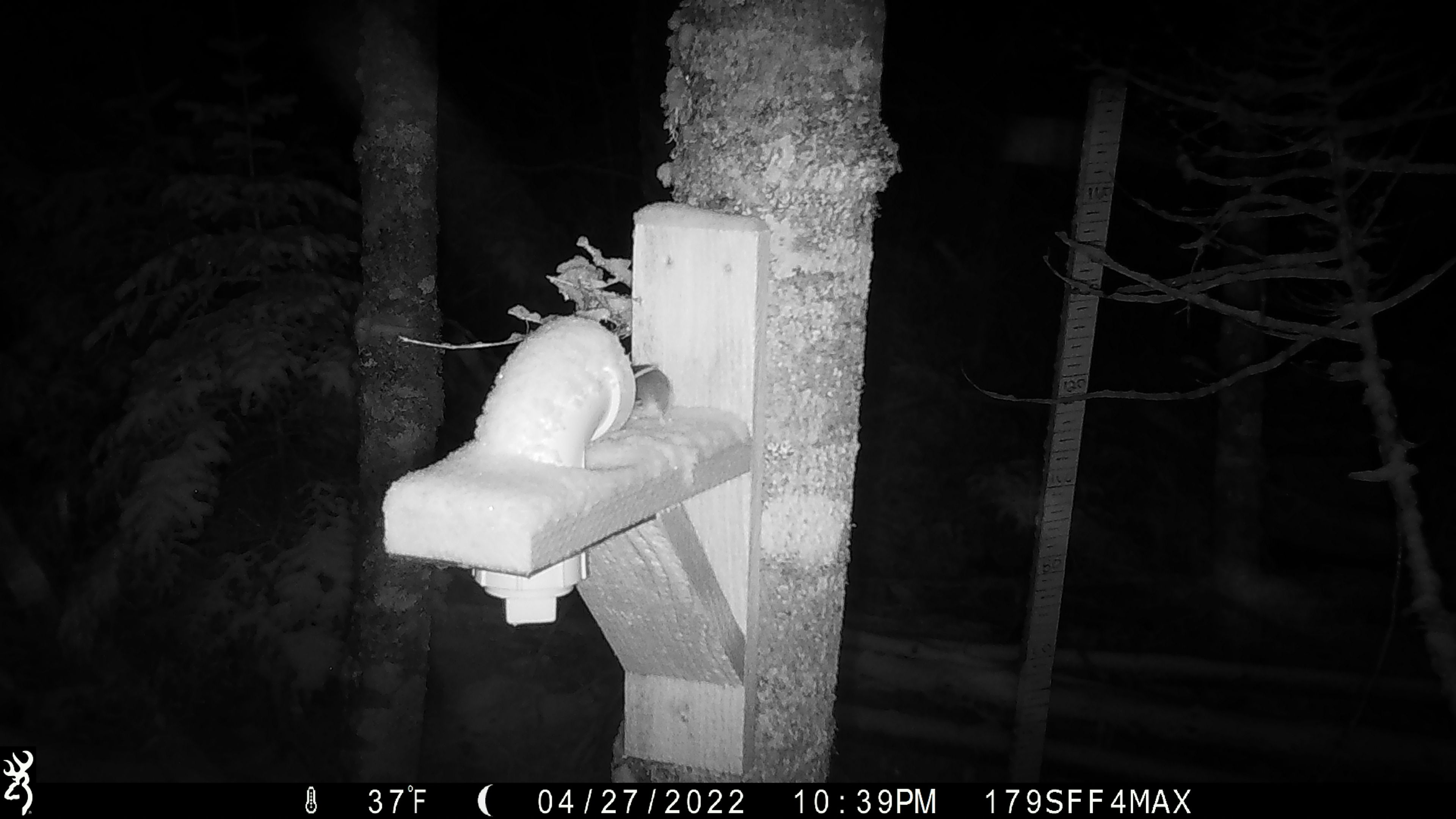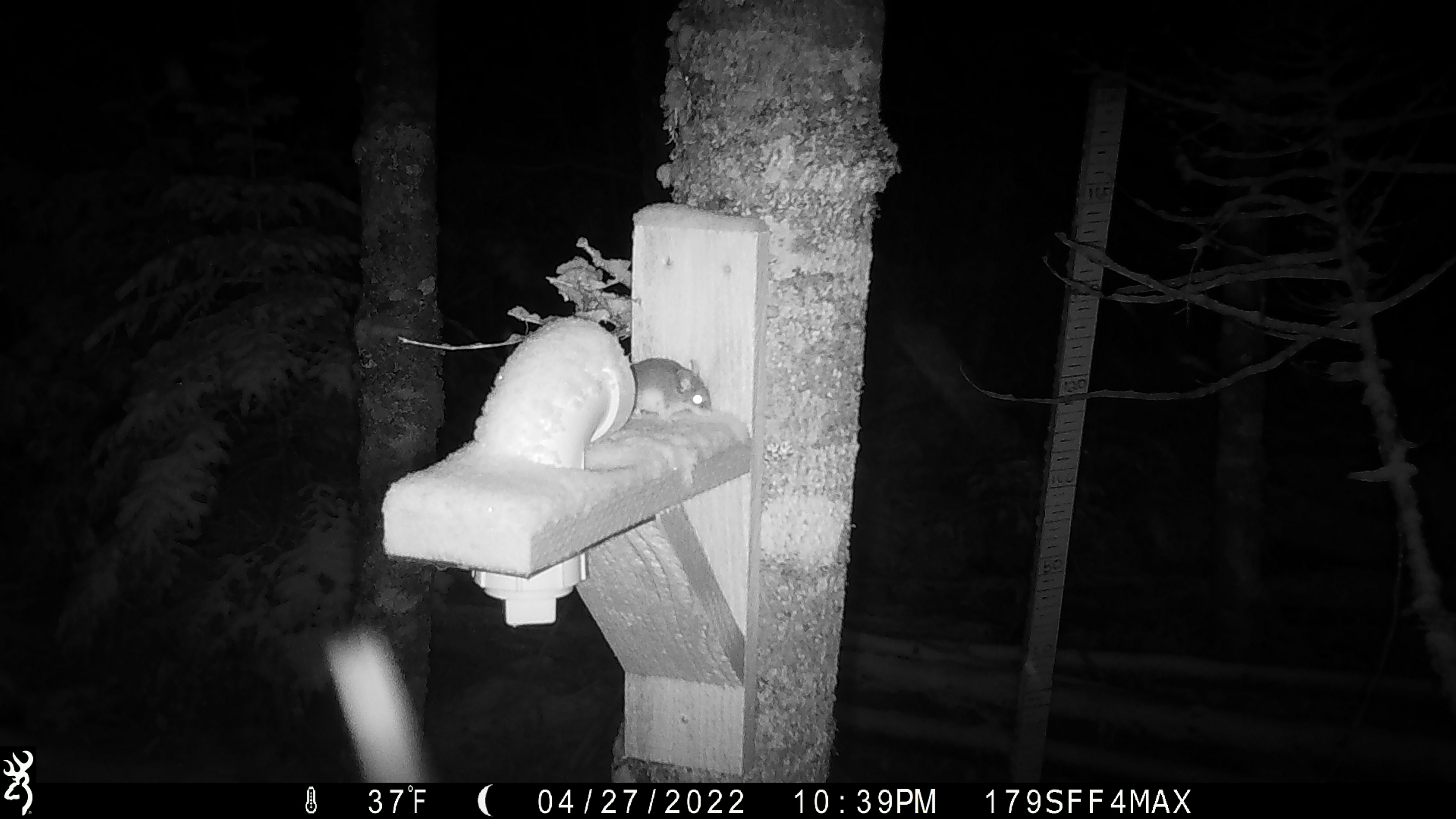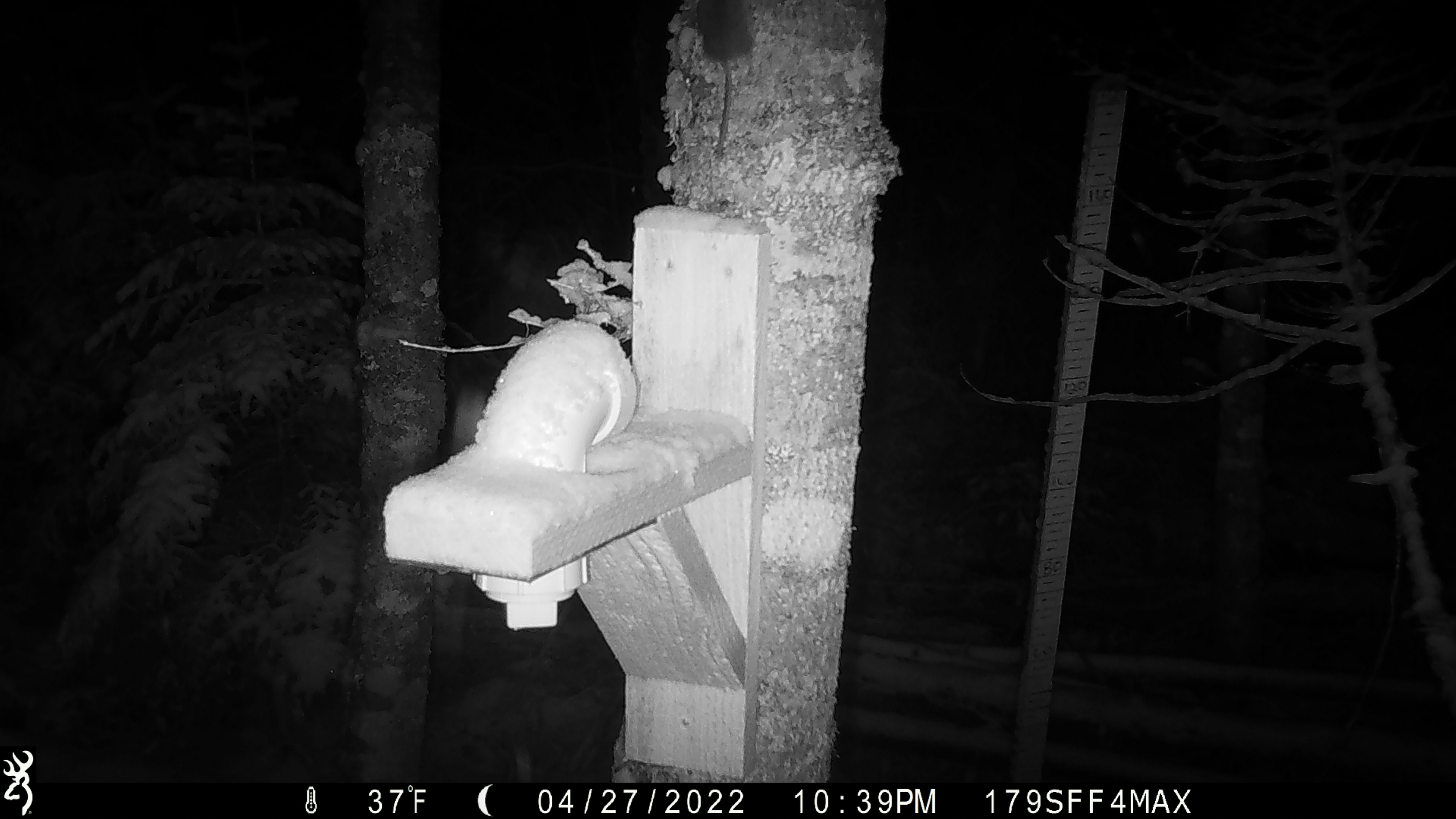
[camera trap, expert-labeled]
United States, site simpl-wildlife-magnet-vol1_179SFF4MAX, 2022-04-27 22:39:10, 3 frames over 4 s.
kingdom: Animalia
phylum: Chordata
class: Mammalia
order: Rodentia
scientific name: Rodentia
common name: mouse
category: mouse sp.